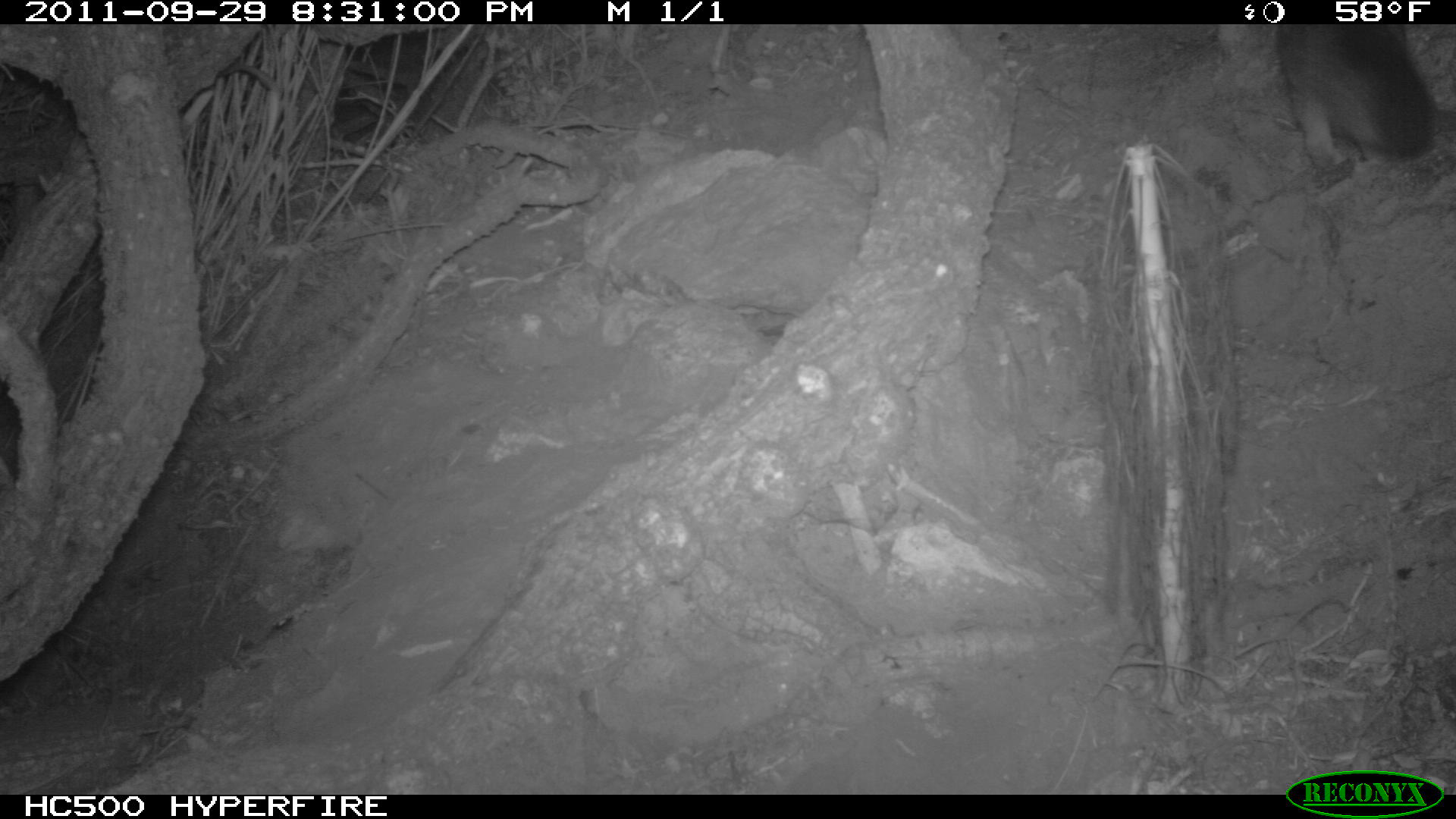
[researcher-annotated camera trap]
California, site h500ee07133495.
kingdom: Animalia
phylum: Chordata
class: Mammalia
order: Carnivora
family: Canidae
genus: Urocyon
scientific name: Urocyon littoralis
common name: island fox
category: fox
Fox (island fox) (Urocyon littoralis).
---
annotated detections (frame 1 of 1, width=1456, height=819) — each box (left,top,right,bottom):
fox: (1282,24,1455,190)